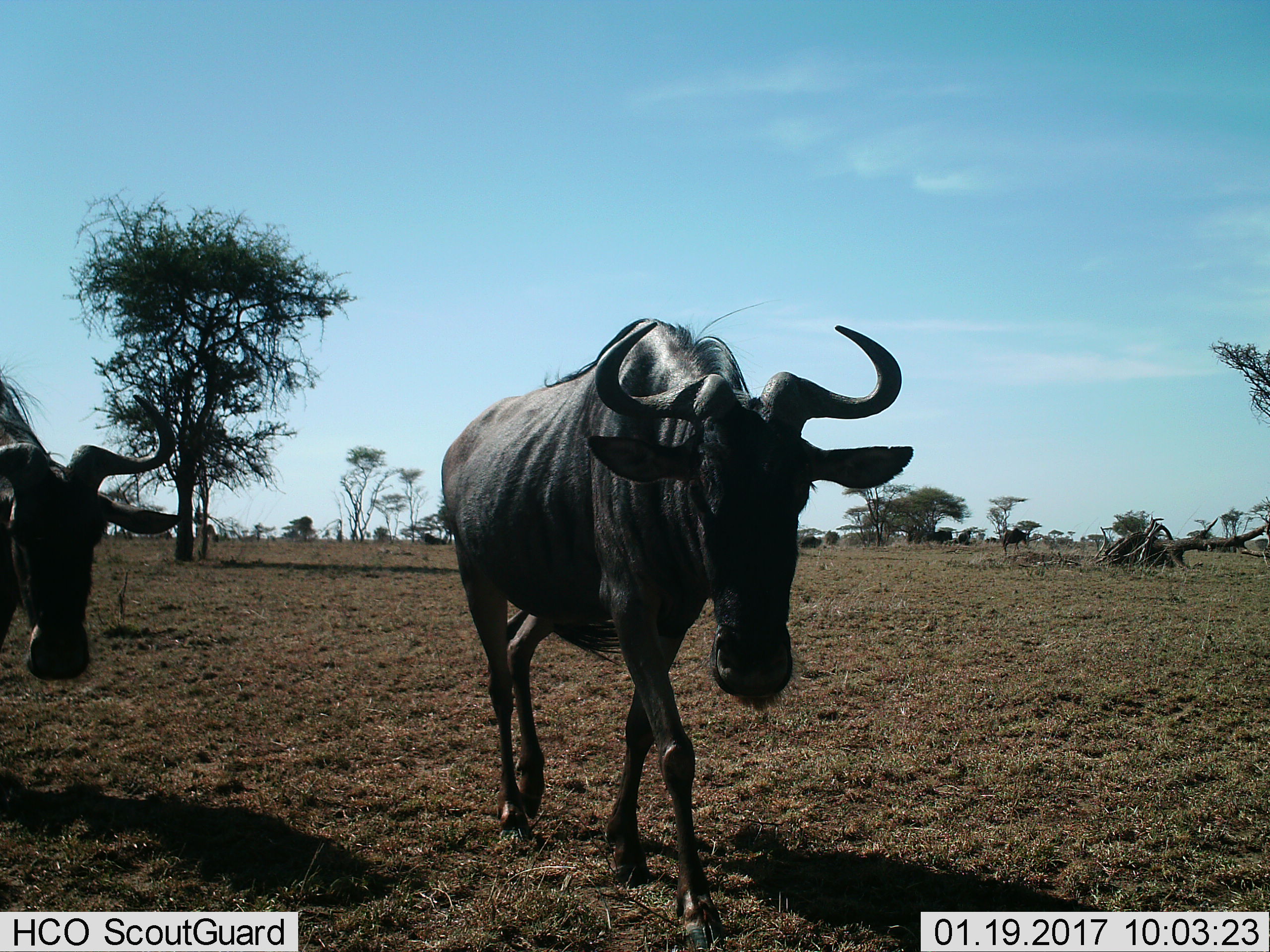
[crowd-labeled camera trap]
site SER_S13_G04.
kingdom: Animalia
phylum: Chordata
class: Mammalia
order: Artiodactyla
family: Bovidae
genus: Connochaetes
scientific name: Connochaetes taurinus taurinus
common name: blue wildebeest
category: wildebeestblue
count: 2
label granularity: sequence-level